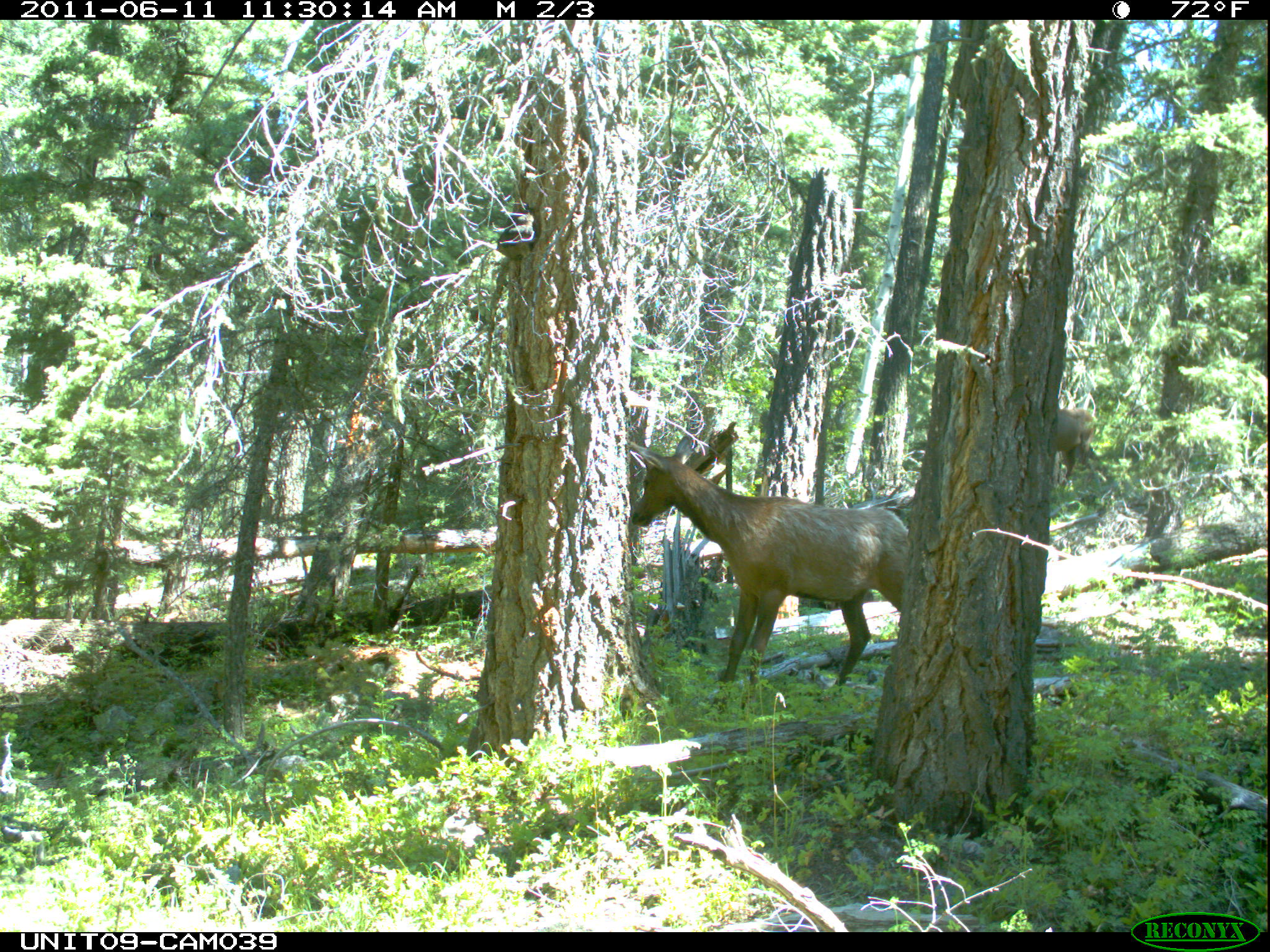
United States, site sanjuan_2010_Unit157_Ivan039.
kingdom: Animalia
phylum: Chordata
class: Mammalia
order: Artiodactyla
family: Cervidae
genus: Cervus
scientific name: Cervus elaphus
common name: red deer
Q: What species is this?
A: Cervus elaphus (red deer).